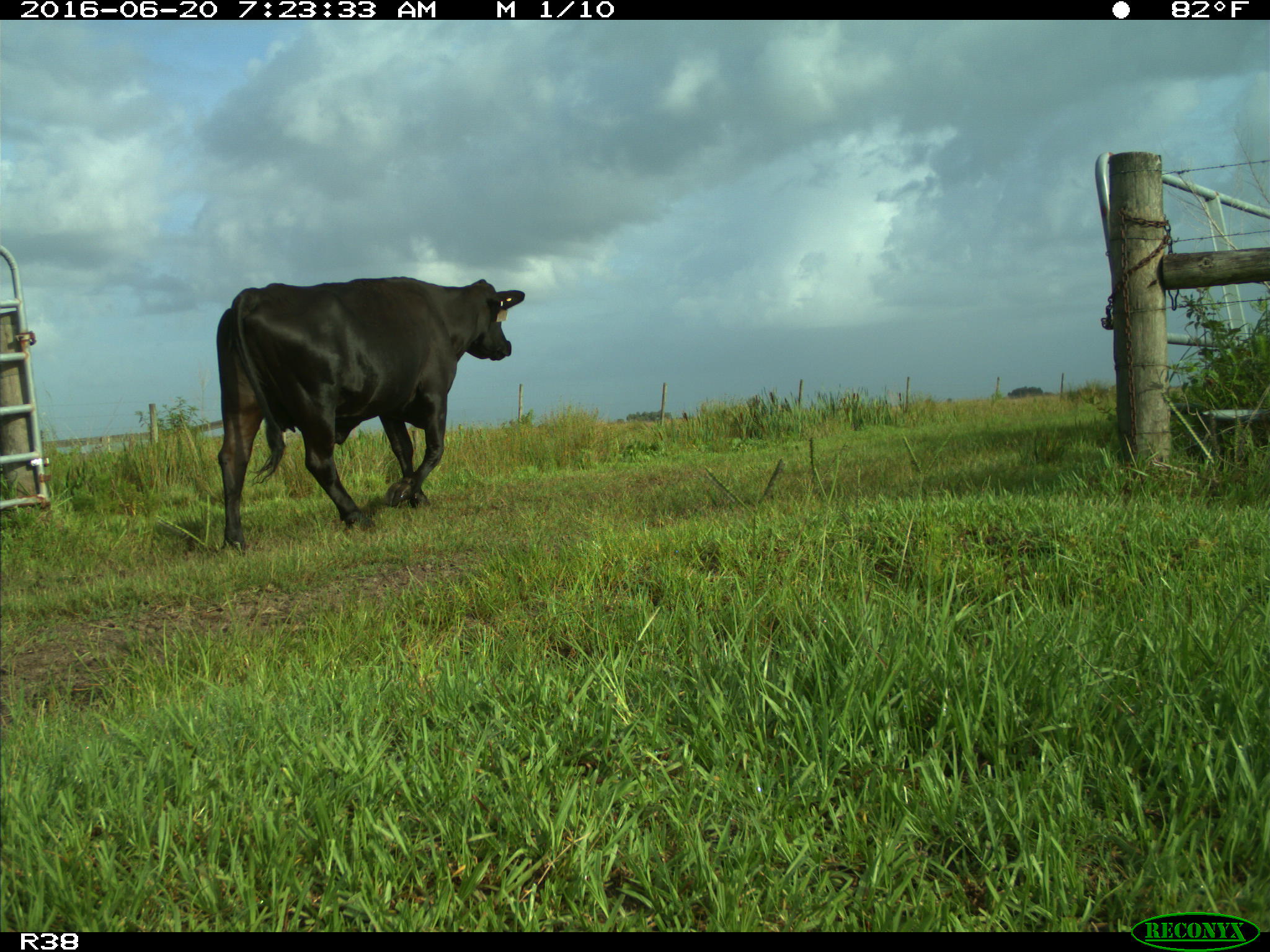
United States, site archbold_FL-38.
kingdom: Animalia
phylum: Chordata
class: Mammalia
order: Artiodactyla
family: Bovidae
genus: Bos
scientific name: Bos taurus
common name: domestic cow